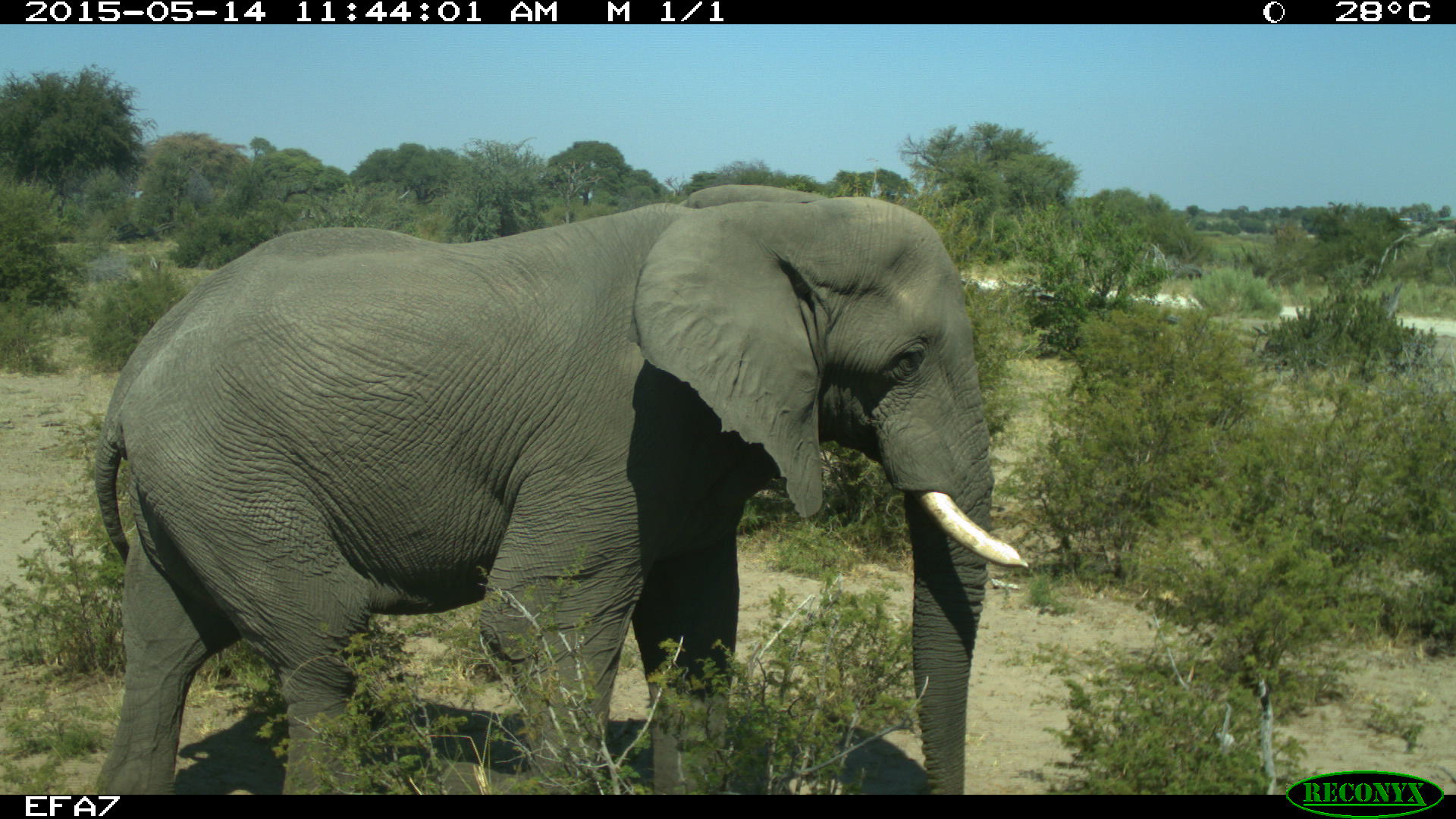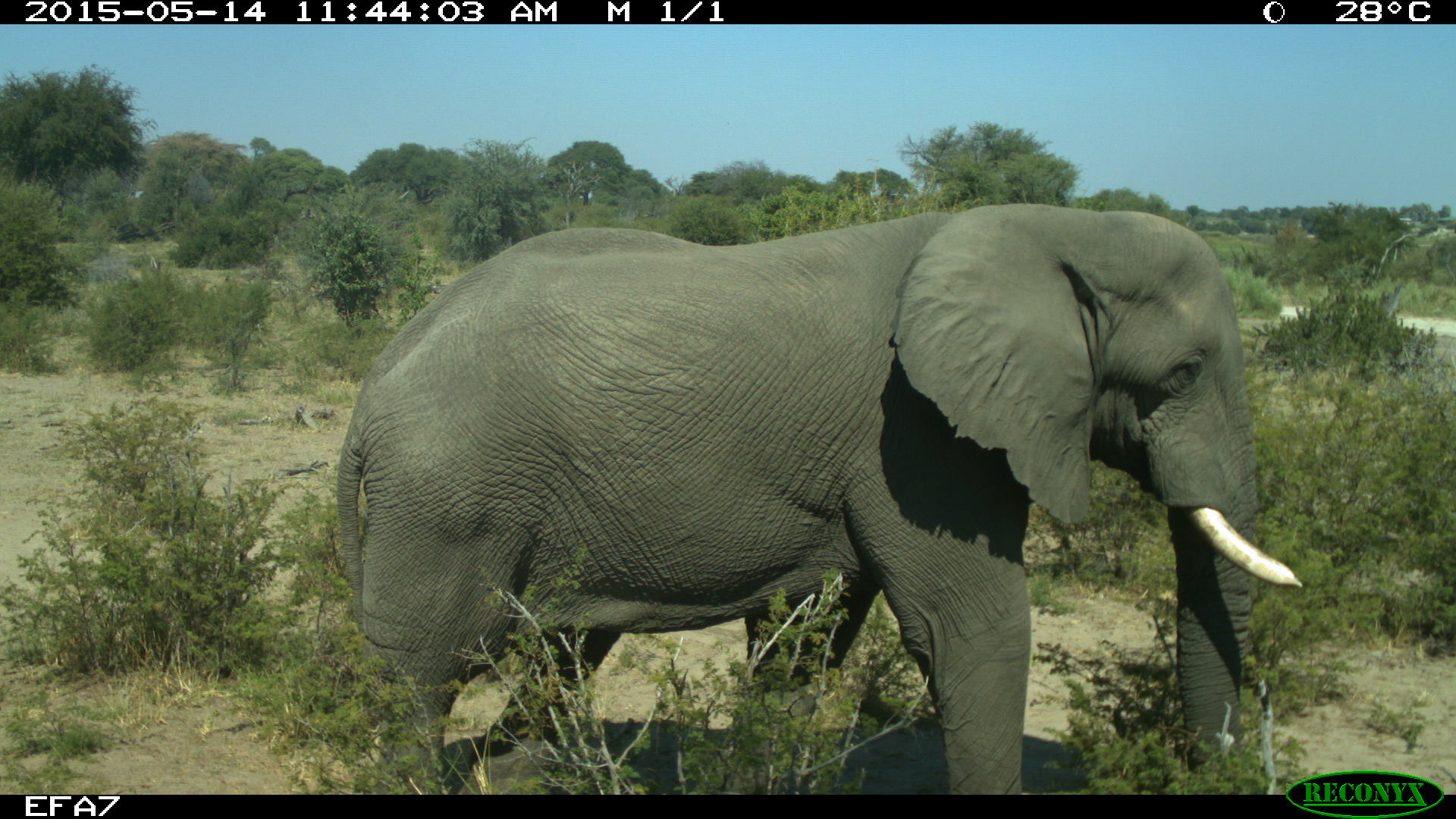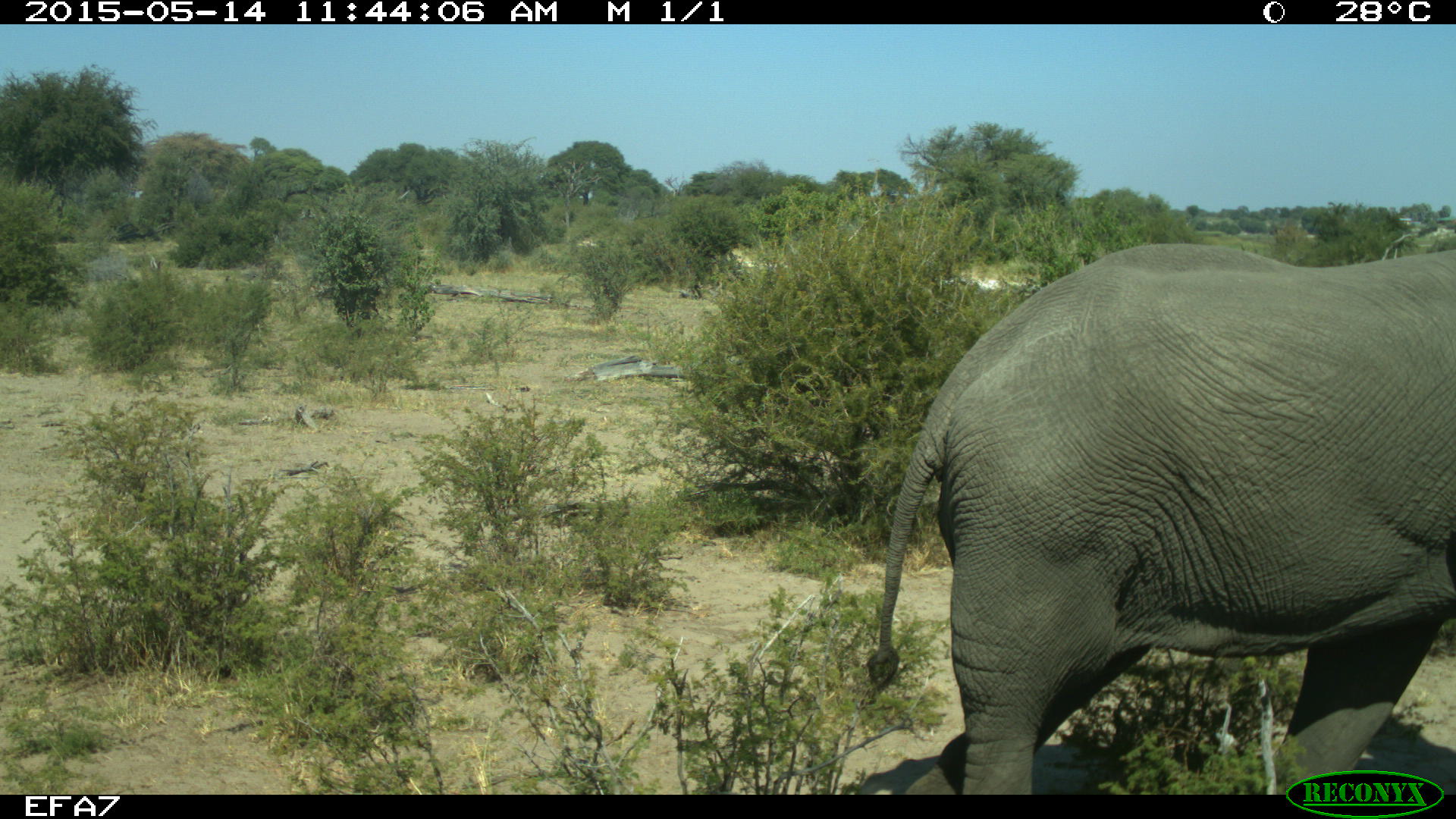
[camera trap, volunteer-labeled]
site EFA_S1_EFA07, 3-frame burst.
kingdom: Animalia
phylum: Chordata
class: Mammalia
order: Proboscidea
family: Elephantidae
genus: Loxodonta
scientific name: Loxodonta africana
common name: african bush elephant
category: elephant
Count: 1.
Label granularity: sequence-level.